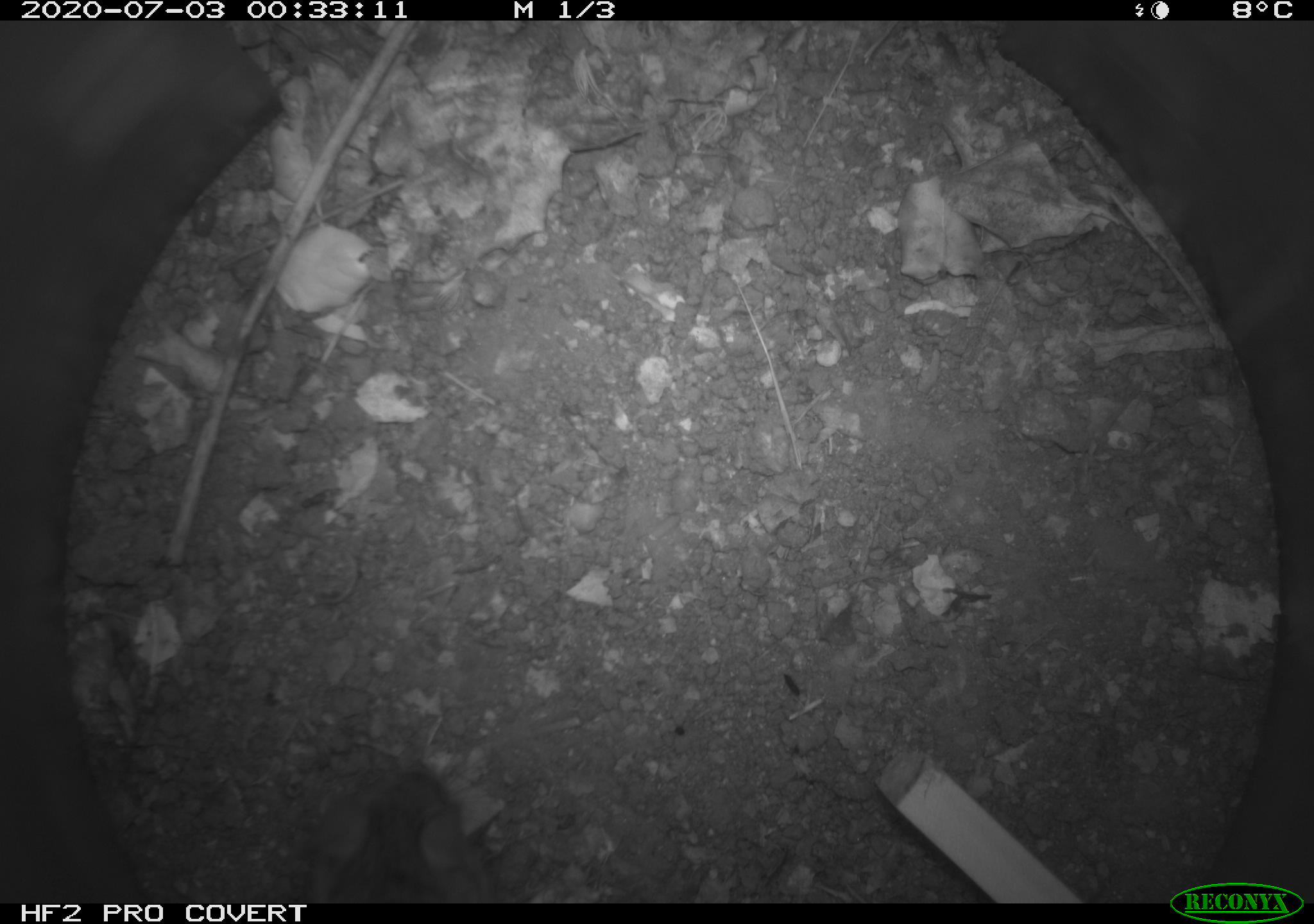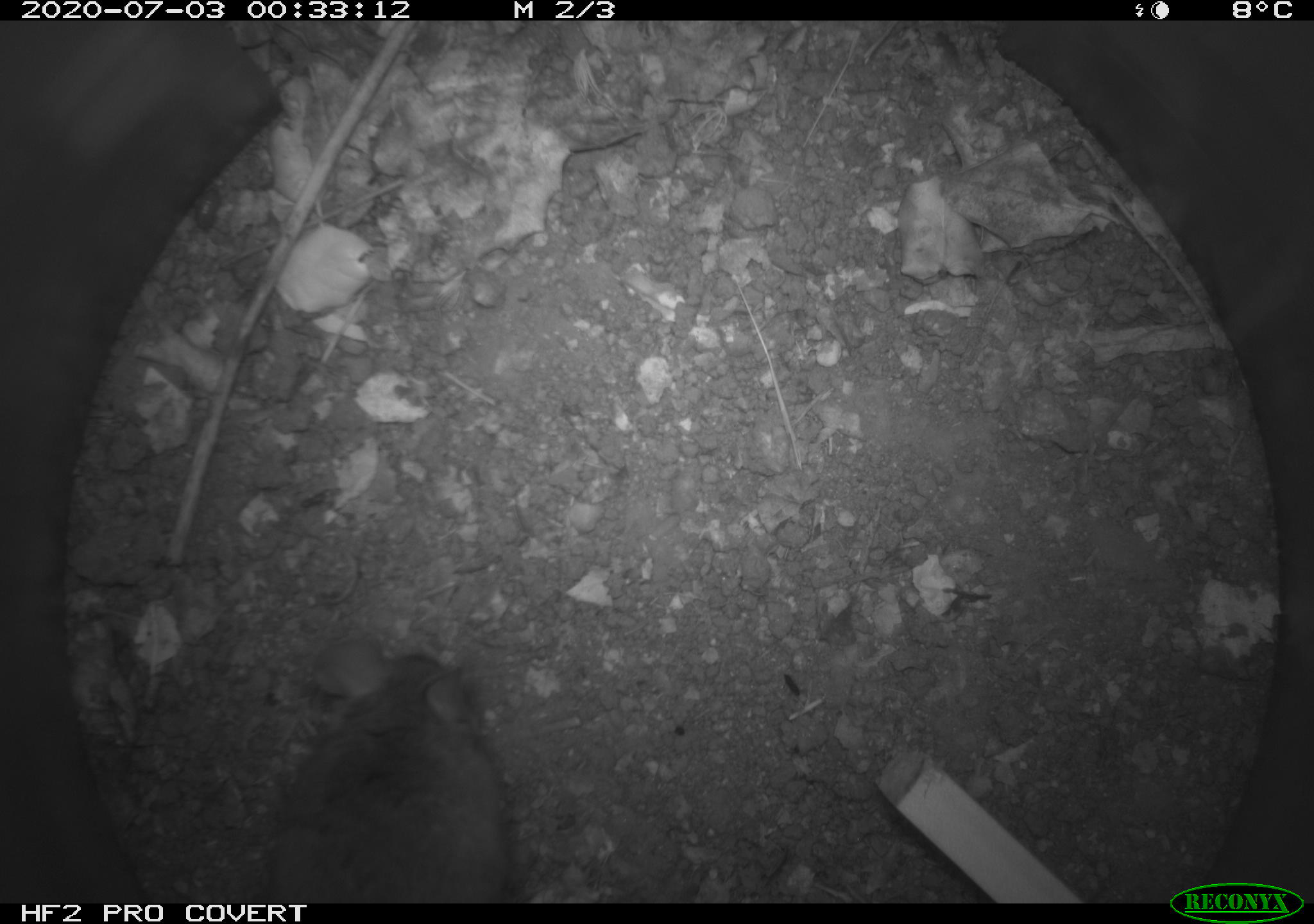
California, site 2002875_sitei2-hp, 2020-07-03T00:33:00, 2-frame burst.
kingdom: Animalia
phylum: Chordata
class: Mammalia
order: Rodentia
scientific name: Rodentia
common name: rodent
Rodent (Rodentia).